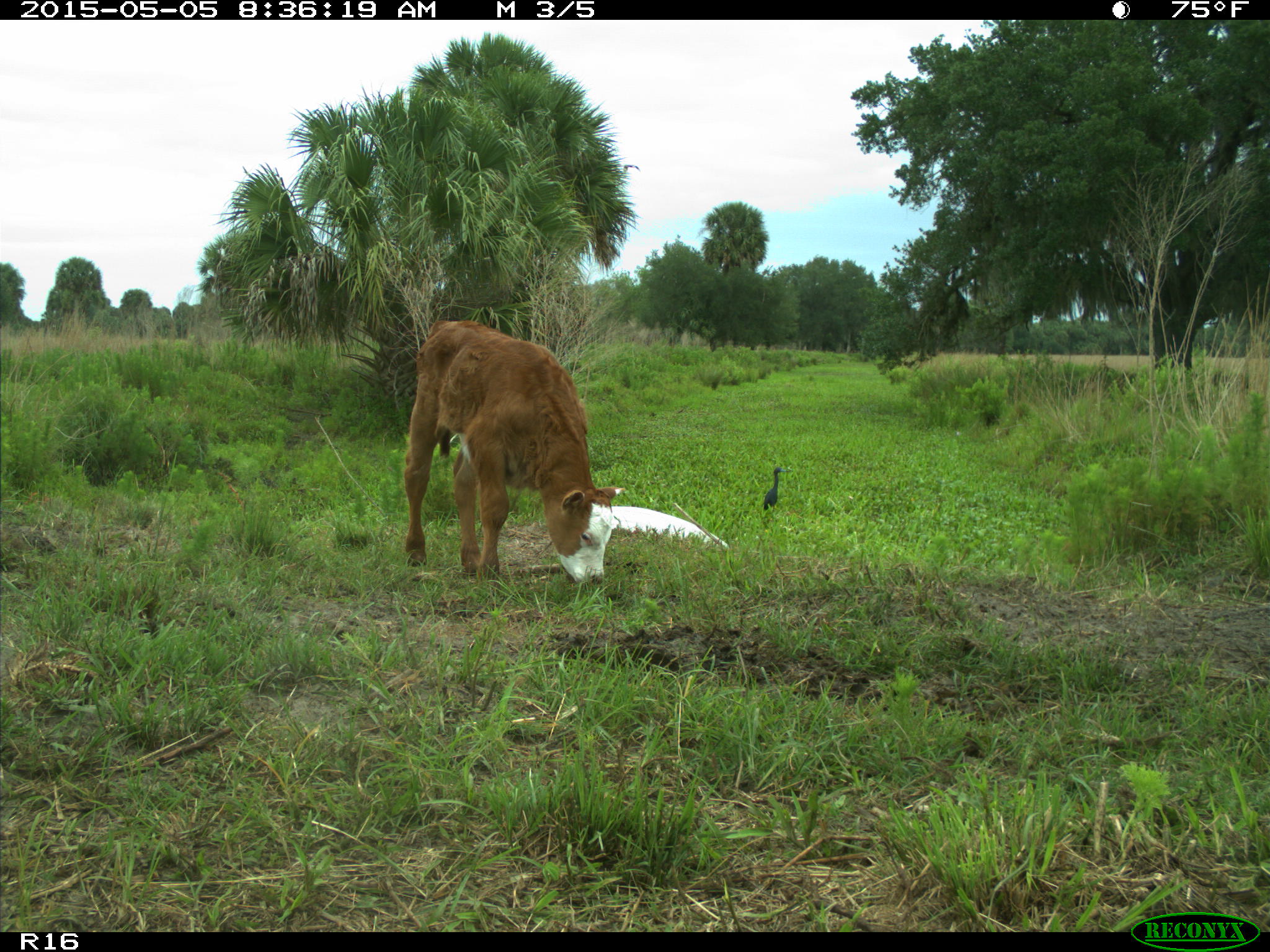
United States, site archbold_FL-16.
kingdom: Animalia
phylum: Chordata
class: Mammalia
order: Artiodactyla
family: Bovidae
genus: Bos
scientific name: Bos taurus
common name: domestic cow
Bos taurus (domestic cow).